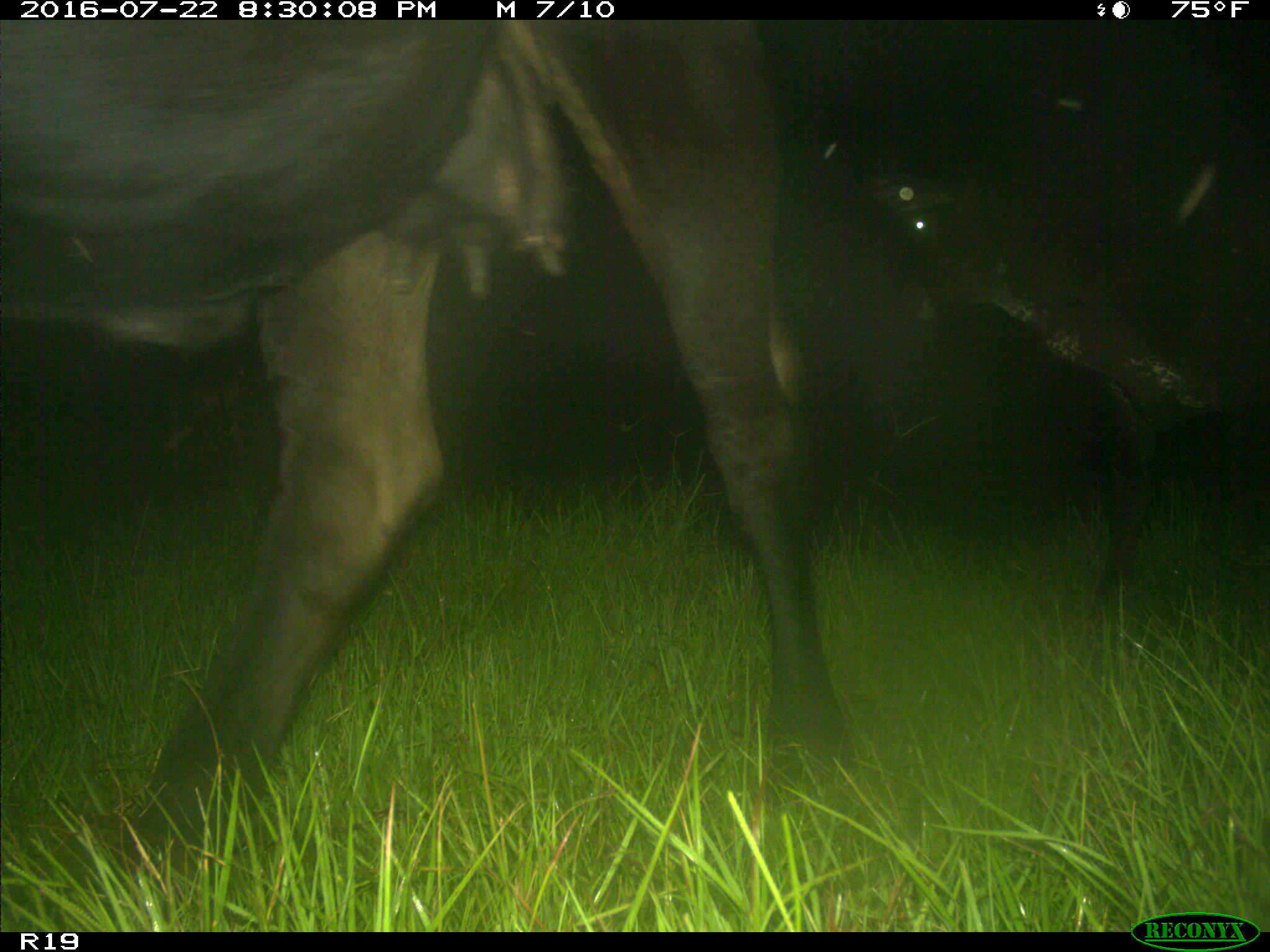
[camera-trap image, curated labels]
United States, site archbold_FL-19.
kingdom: Animalia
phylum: Chordata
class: Mammalia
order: Artiodactyla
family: Bovidae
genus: Bos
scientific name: Bos taurus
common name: domestic cow